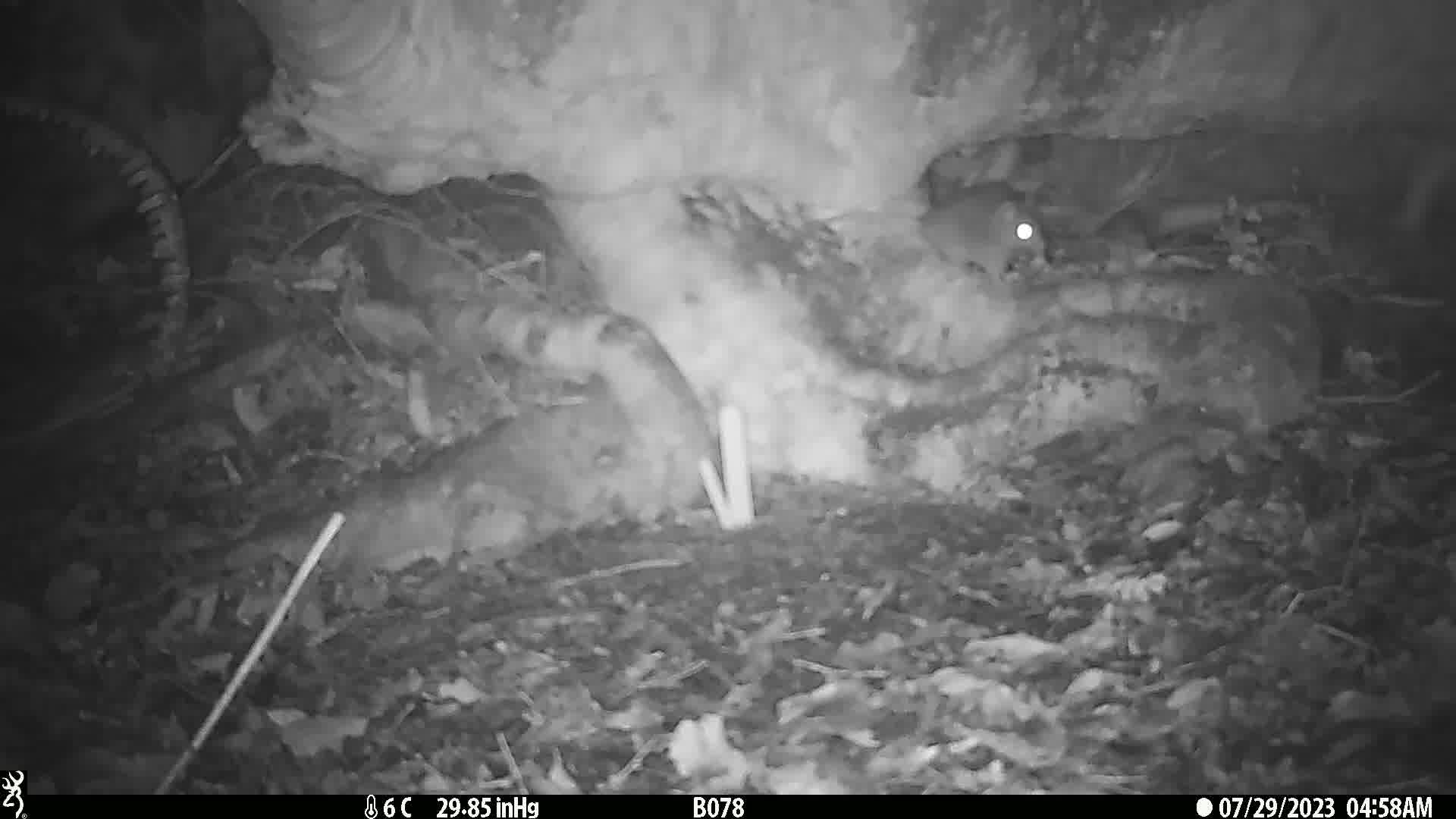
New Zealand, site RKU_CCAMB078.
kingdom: Animalia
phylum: Chordata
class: Mammalia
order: Rodentia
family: Muridae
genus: Rattus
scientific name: Rattus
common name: rat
Rat (Rattus).